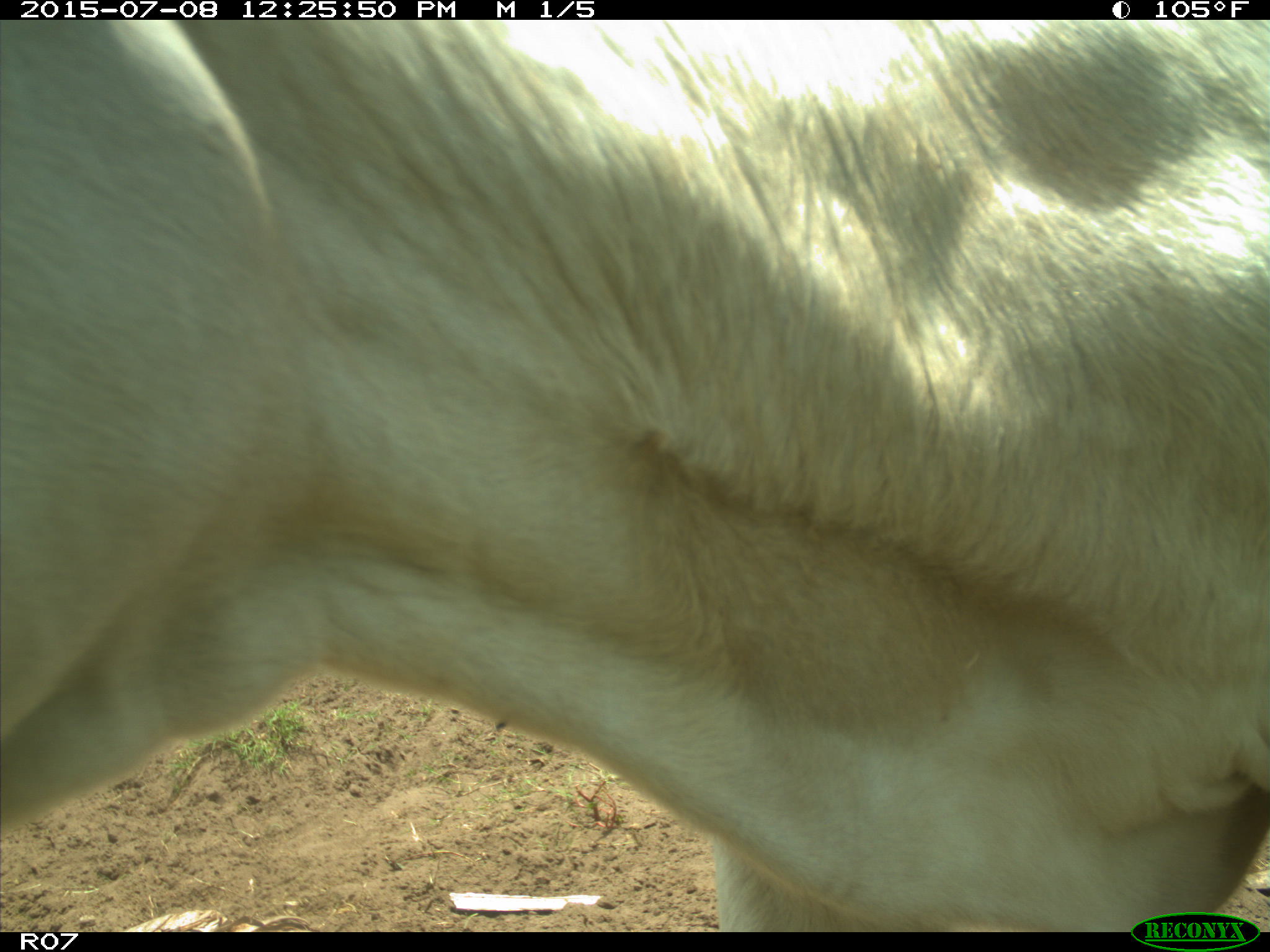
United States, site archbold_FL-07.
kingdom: Animalia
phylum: Chordata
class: Mammalia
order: Artiodactyla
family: Bovidae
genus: Bos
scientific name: Bos taurus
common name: domestic cow